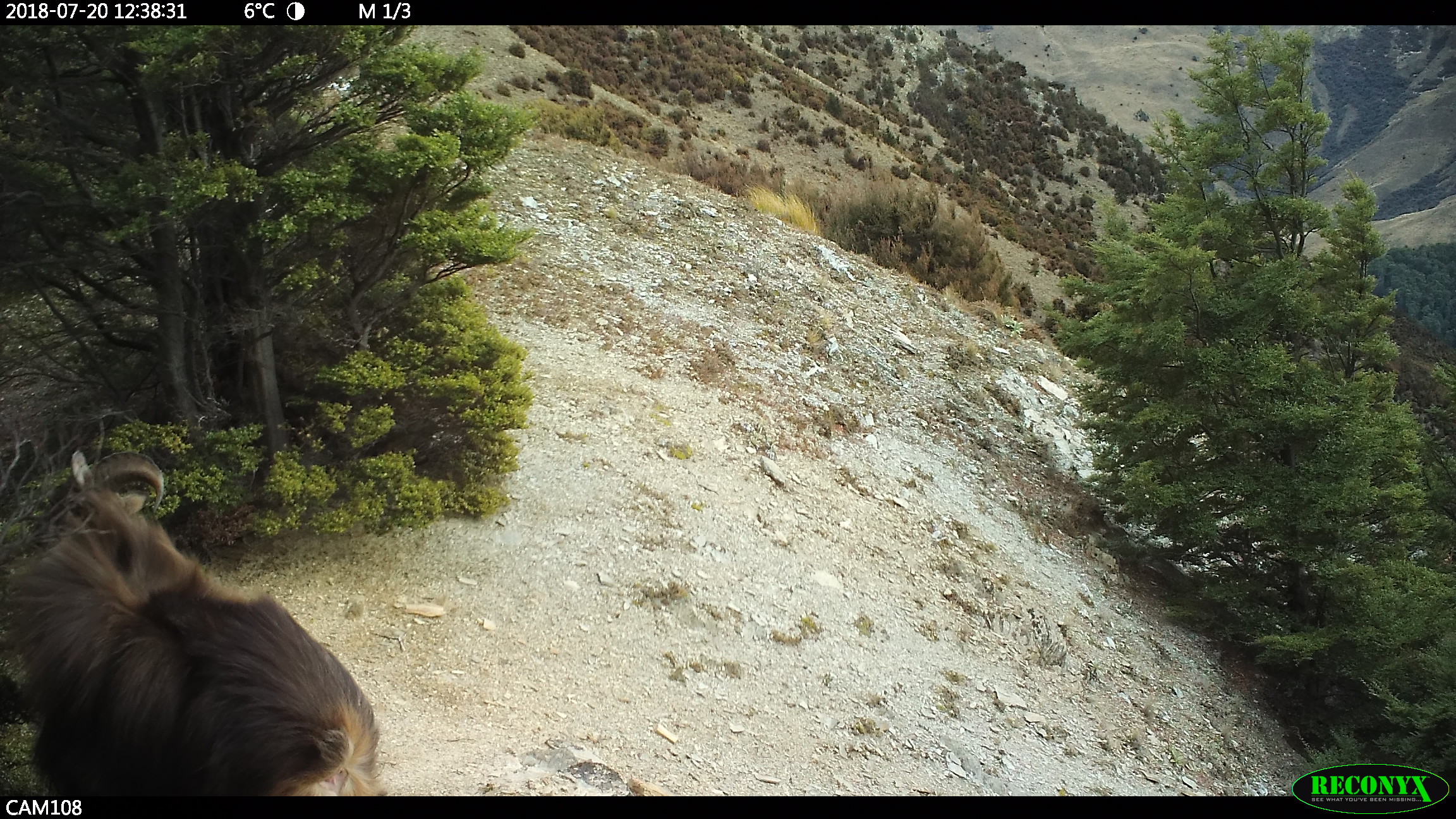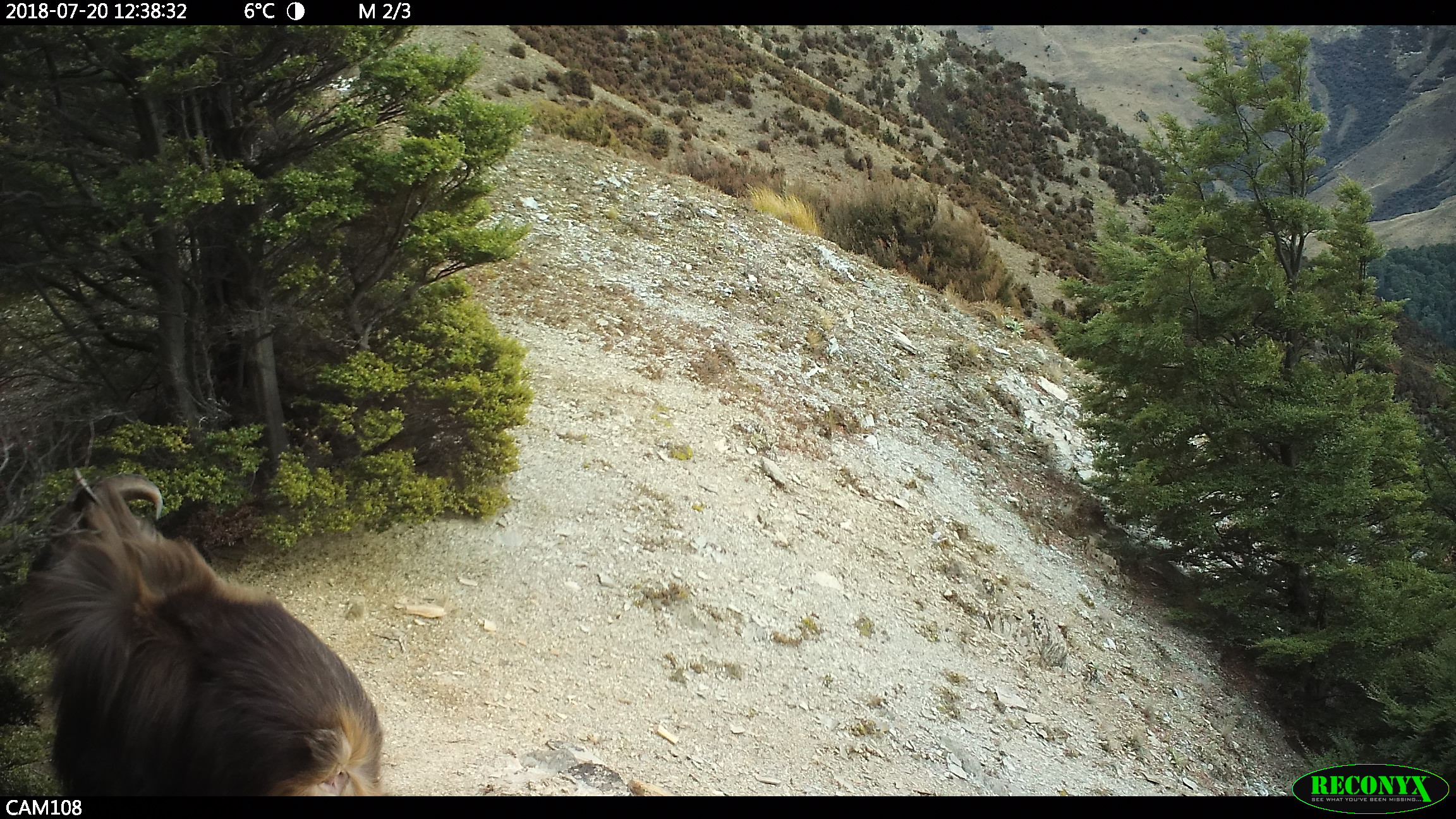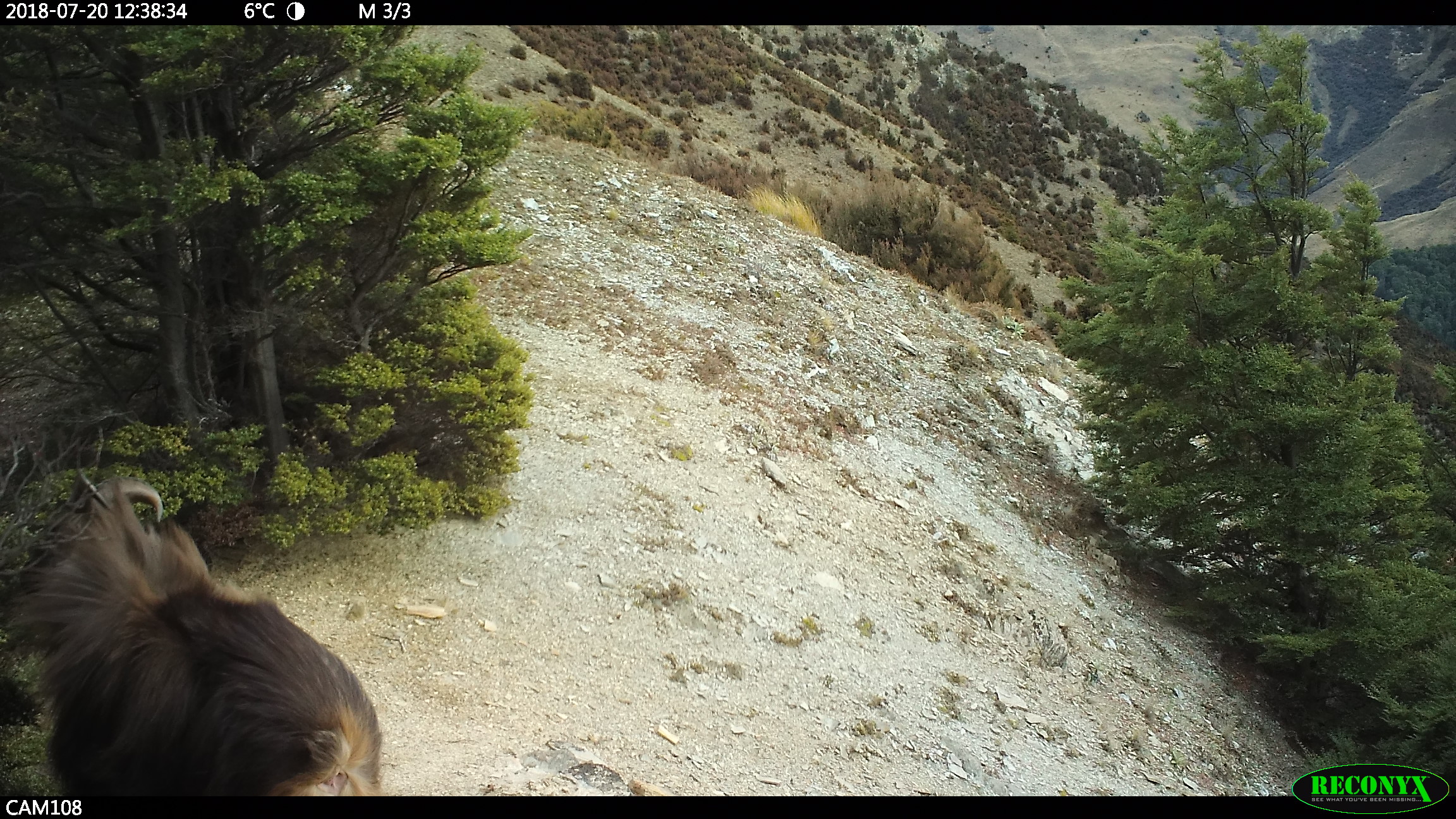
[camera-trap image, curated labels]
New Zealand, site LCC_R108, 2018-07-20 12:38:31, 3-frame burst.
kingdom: Animalia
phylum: Chordata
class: Mammalia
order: Artiodactyla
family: Bovidae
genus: Nilgiritragus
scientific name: Nilgiritragus hylocrius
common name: tahr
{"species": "tahr (Nilgiritragus hylocrius)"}